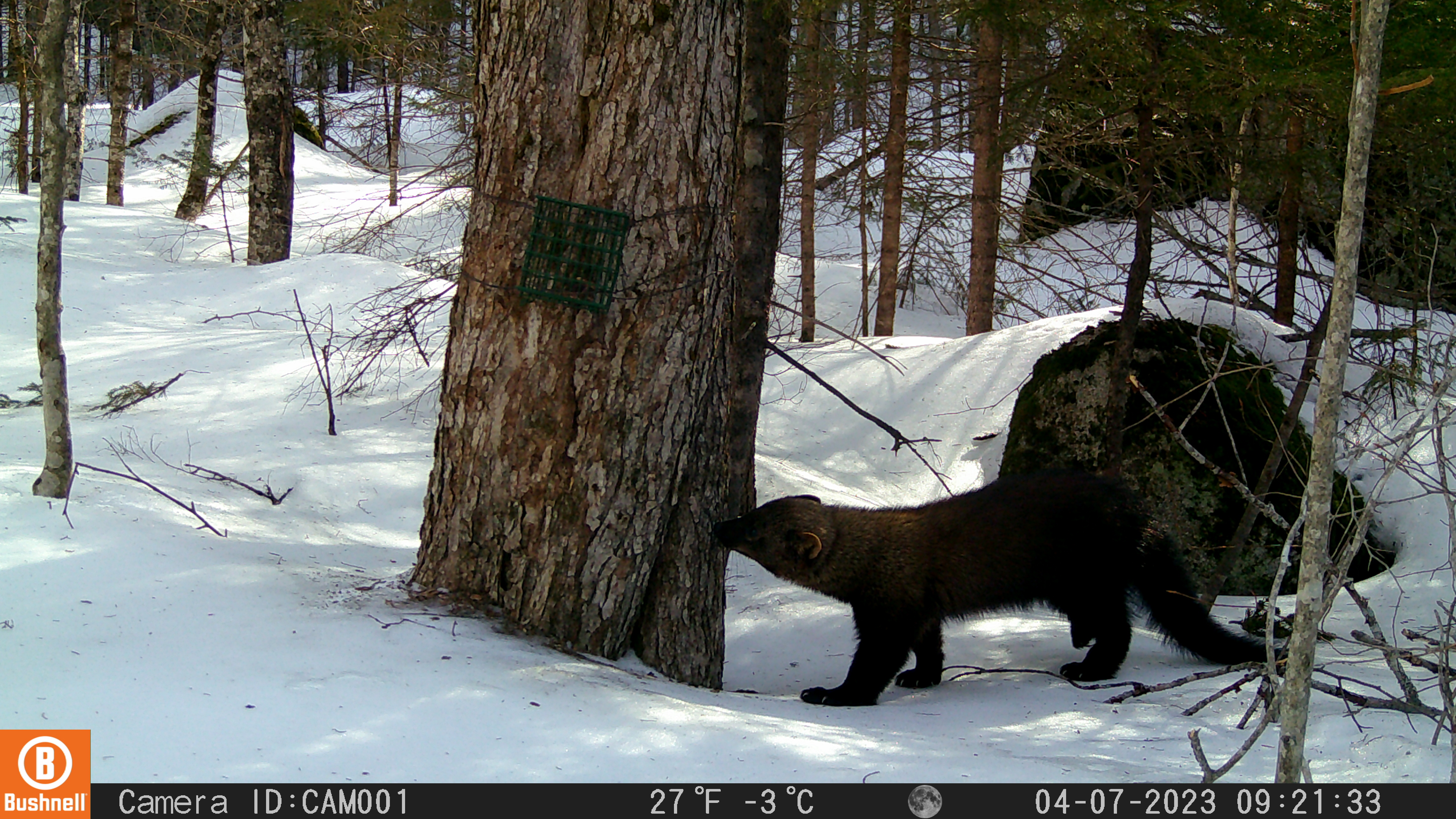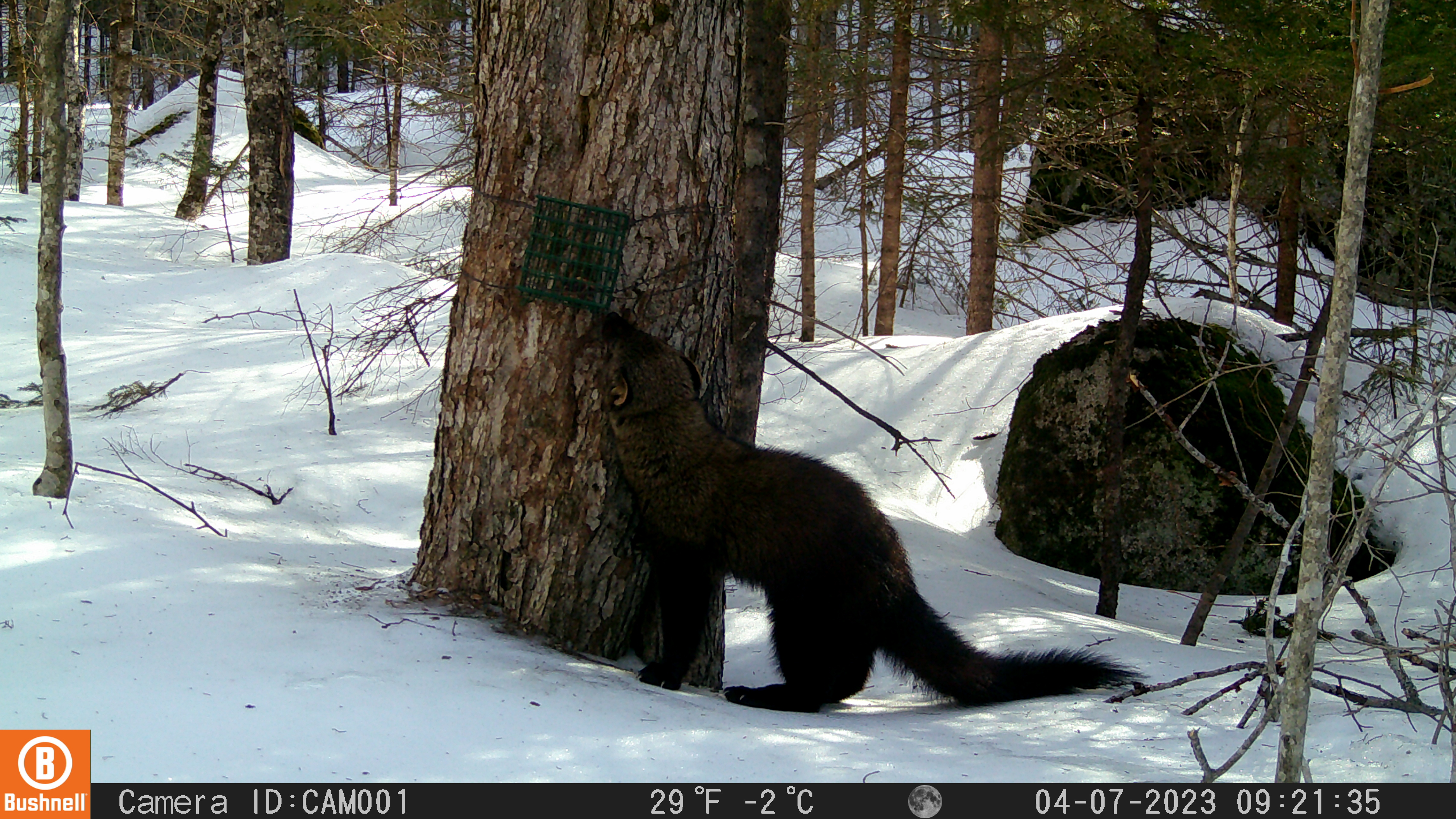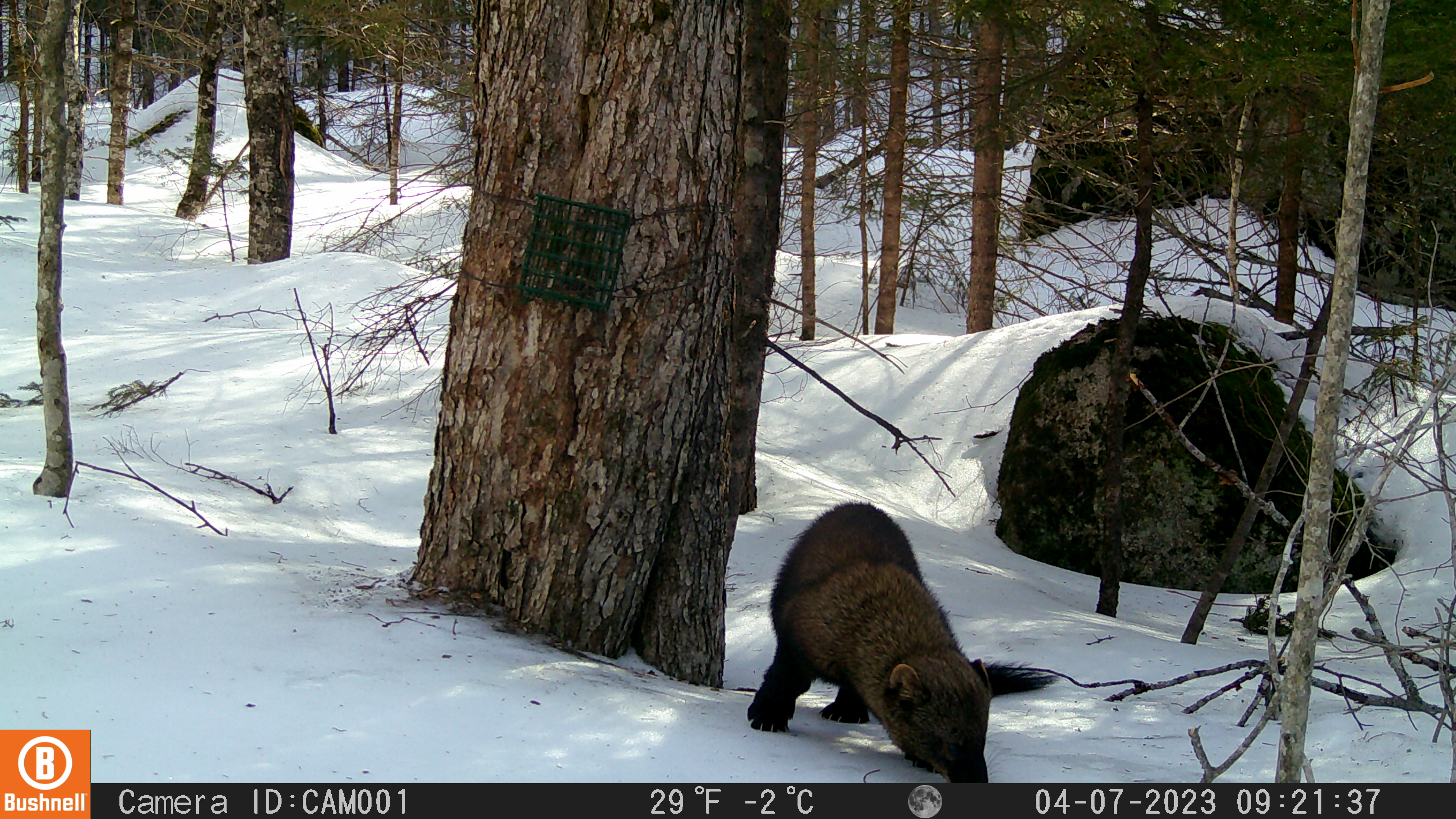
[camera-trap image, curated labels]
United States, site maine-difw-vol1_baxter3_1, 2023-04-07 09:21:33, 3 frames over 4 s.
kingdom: Animalia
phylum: Chordata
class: Mammalia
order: Carnivora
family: Mustelidae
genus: Pekania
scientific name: Pekania pennanti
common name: fisher